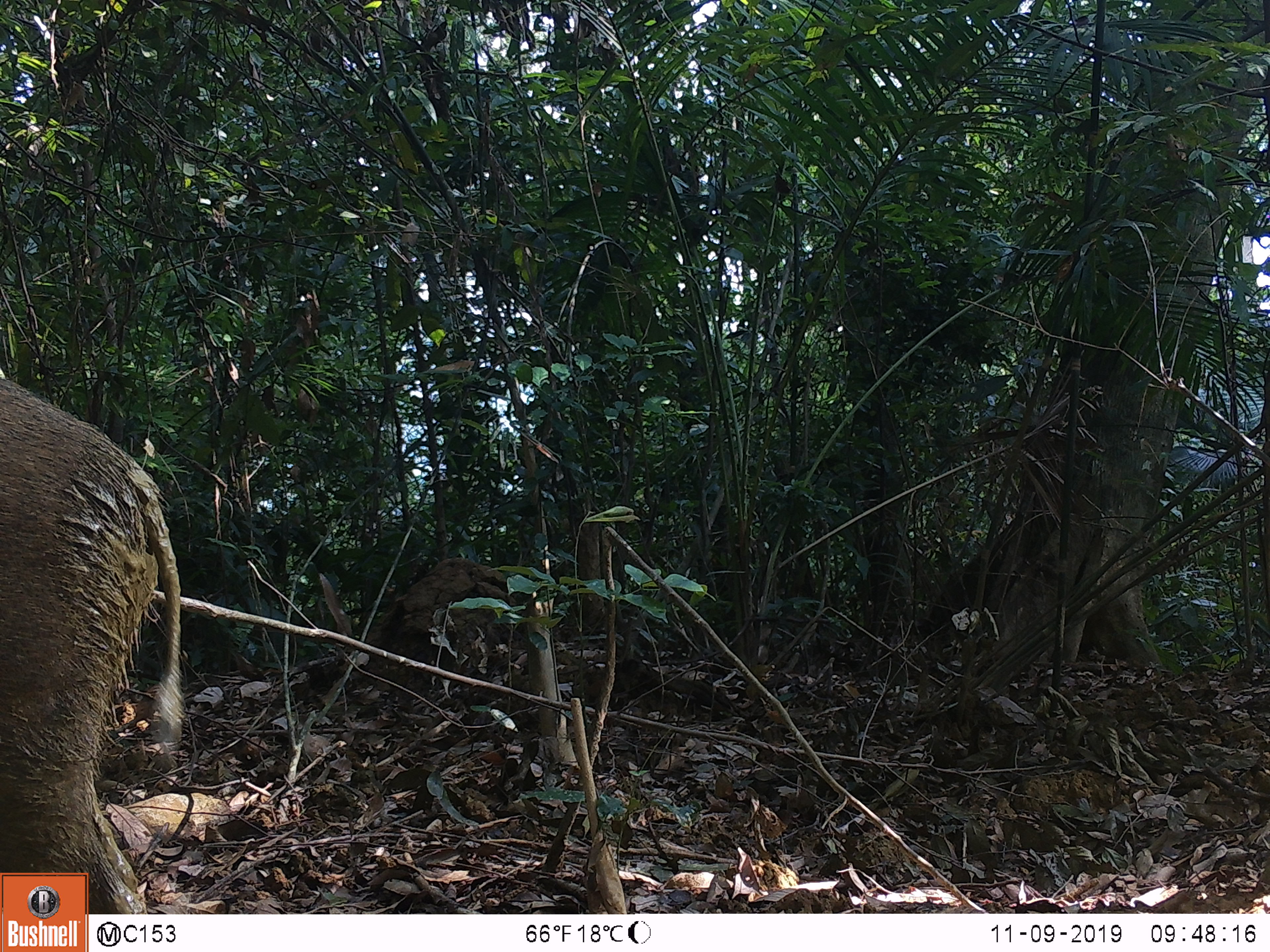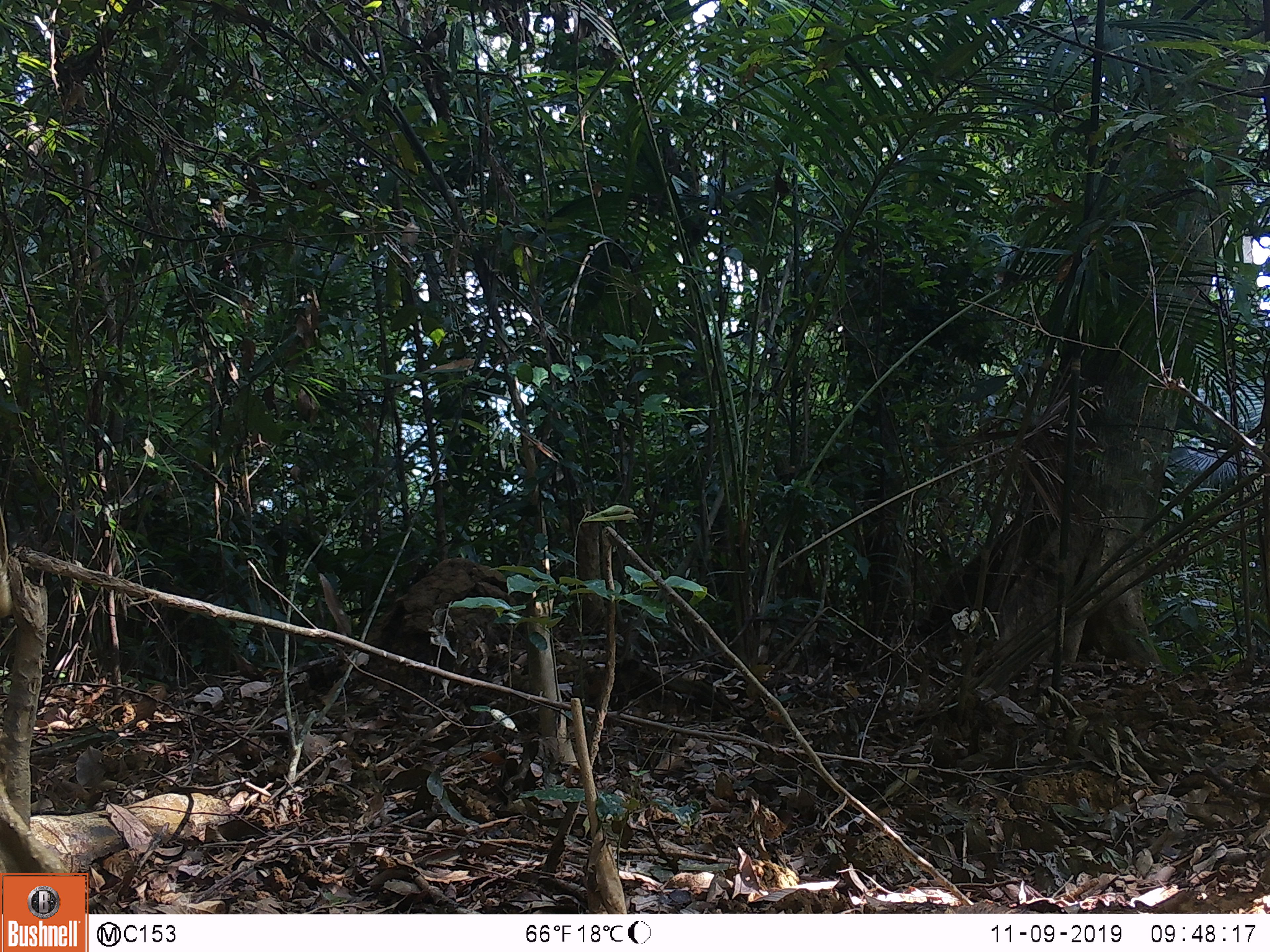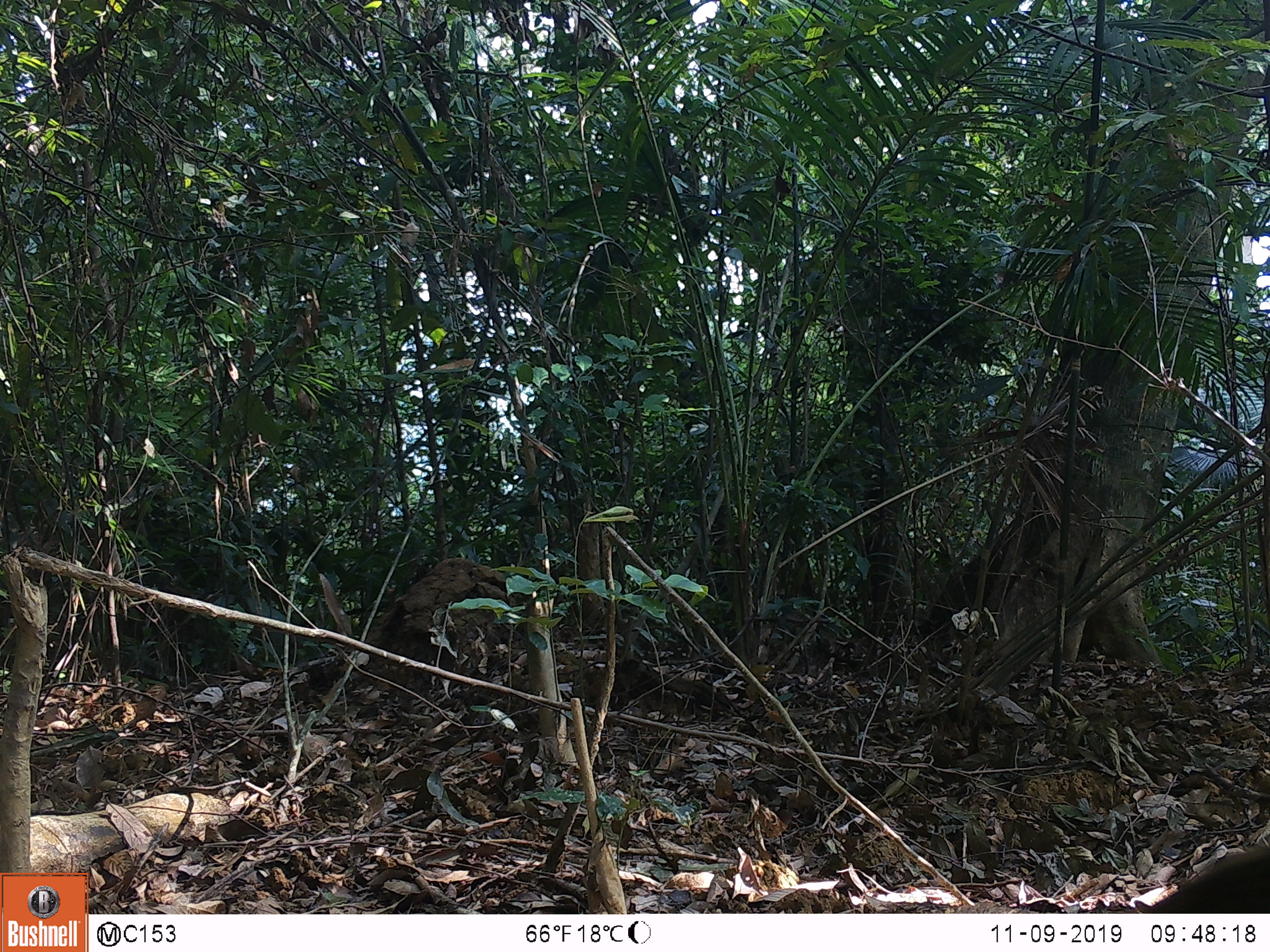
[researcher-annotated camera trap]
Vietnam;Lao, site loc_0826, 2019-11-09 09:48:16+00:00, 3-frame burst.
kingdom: Animalia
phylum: Chordata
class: Mammalia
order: Artiodactyla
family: Suidae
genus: Sus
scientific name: Sus scrofa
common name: eurasian wild pig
Eurasian wild pig (Sus scrofa). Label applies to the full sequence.